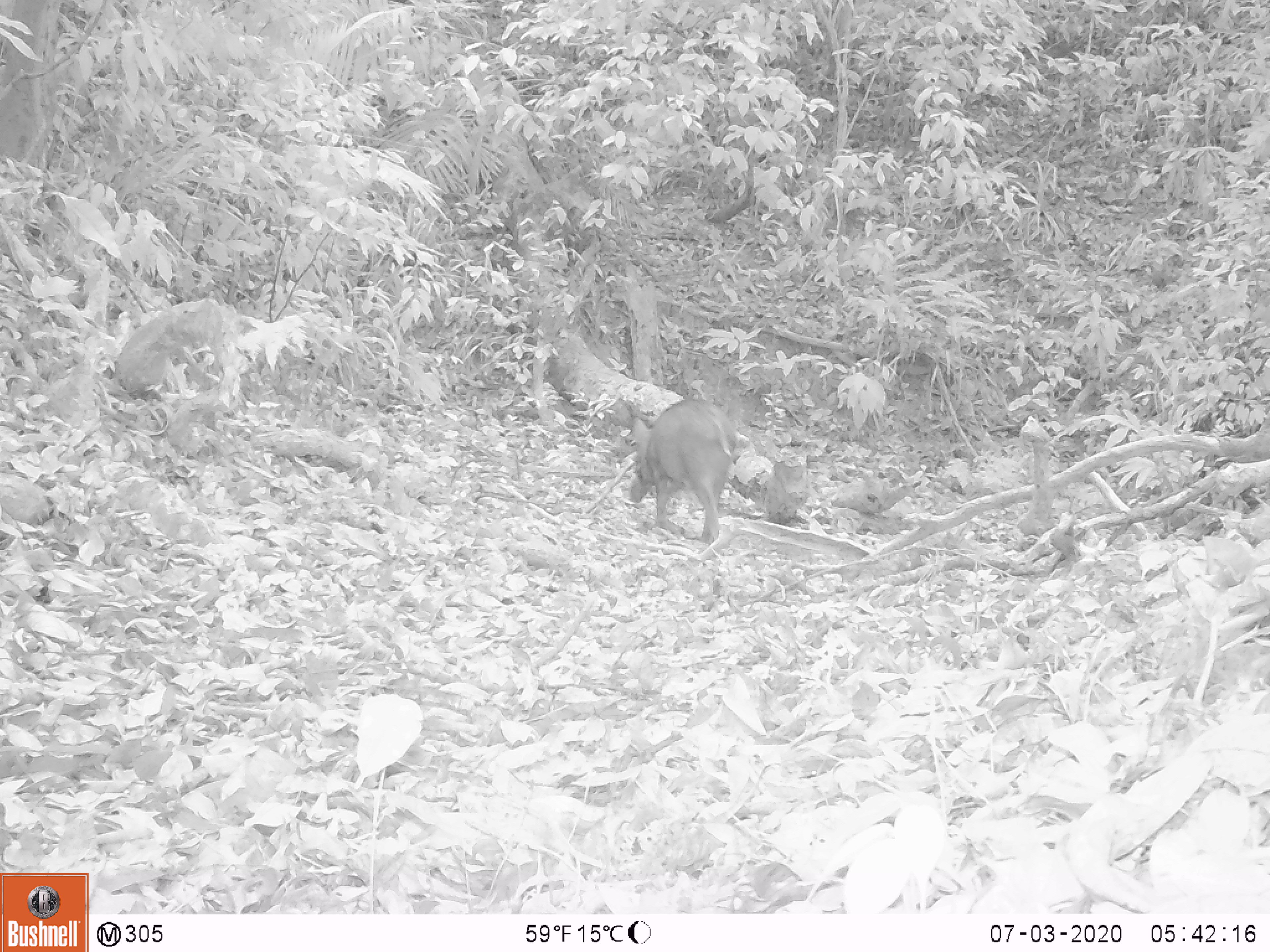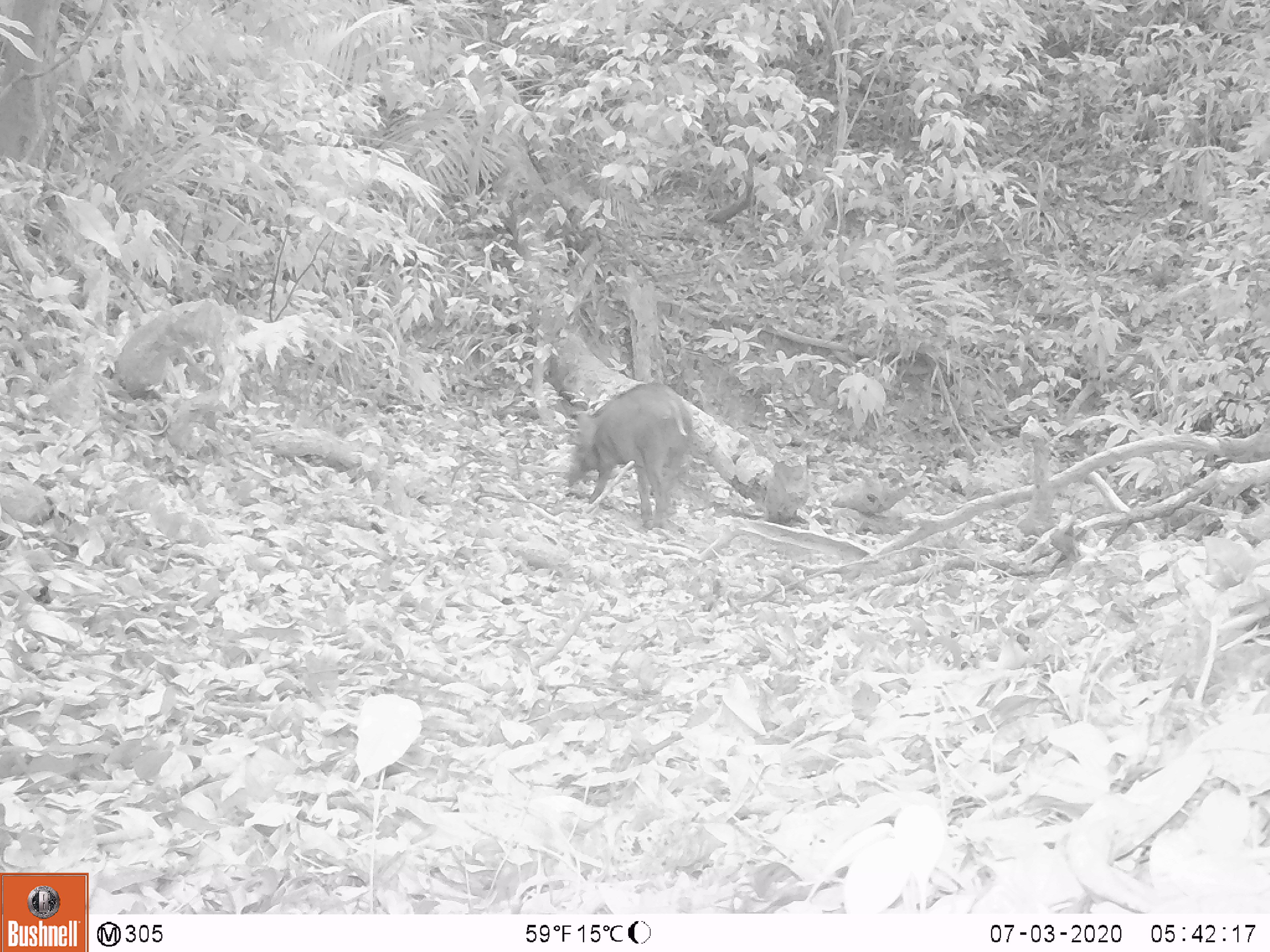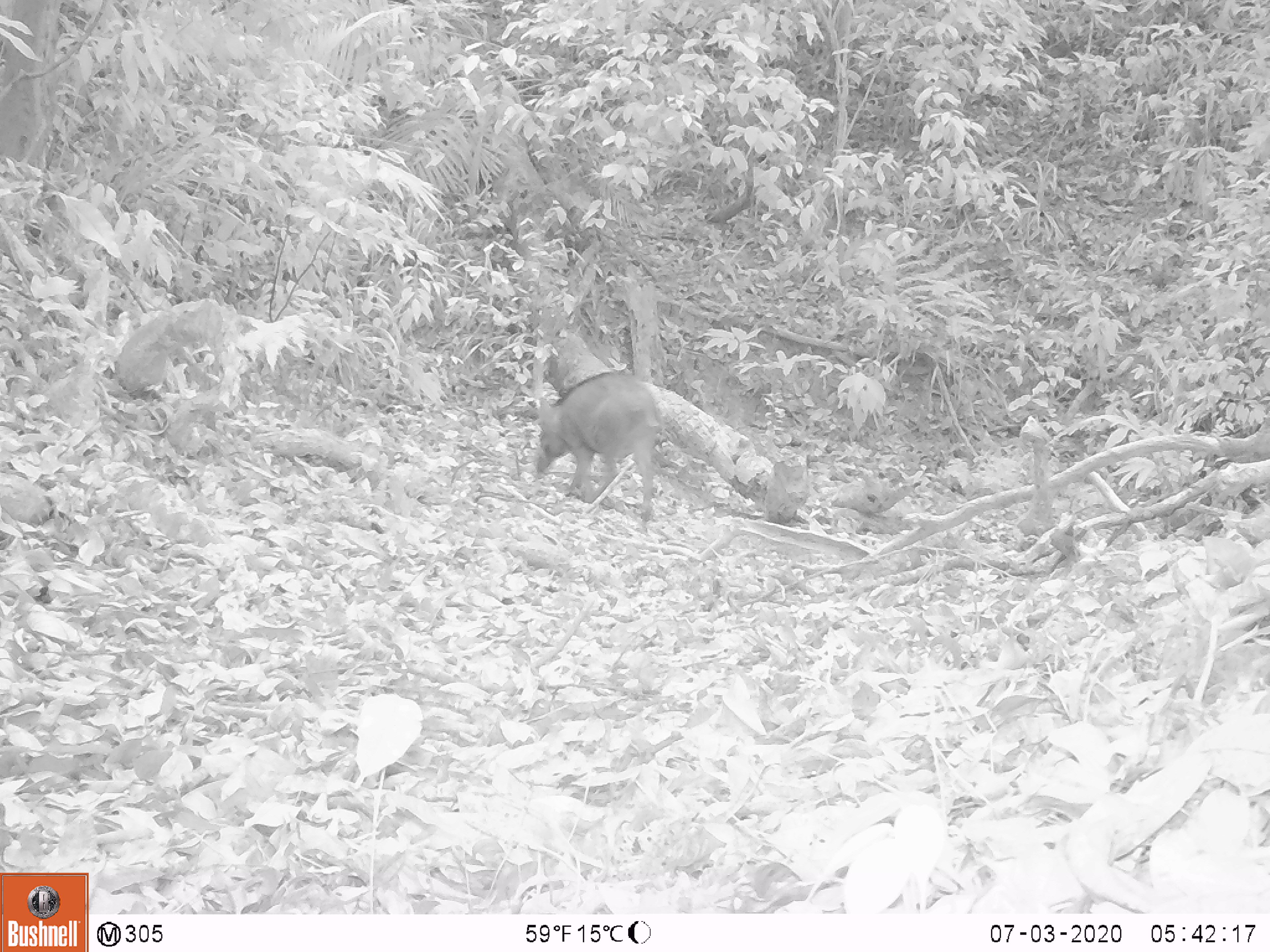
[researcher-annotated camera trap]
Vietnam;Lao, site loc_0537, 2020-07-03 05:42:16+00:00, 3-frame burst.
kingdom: Animalia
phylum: Chordata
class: Mammalia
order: Artiodactyla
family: Suidae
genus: Sus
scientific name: Sus scrofa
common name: eurasian wild pig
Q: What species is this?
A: Eurasian wild pig (Sus scrofa).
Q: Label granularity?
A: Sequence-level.